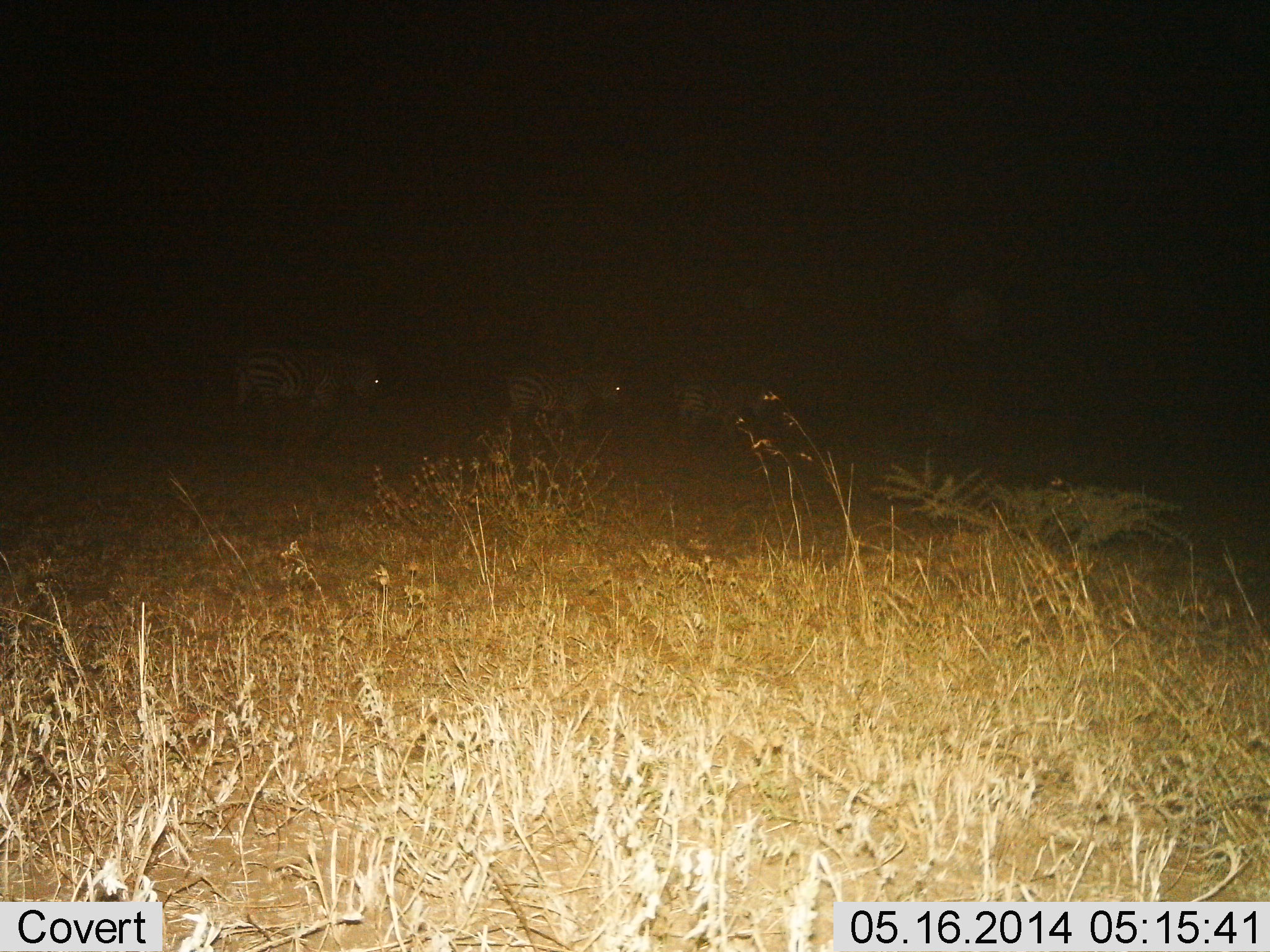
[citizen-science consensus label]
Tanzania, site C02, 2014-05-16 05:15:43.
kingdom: Animalia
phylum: Chordata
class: Mammalia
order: Perissodactyla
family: Equidae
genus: Equus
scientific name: Equus quagga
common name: plains zebra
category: zebra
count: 3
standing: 60%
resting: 0%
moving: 40%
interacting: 0%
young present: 0%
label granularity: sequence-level